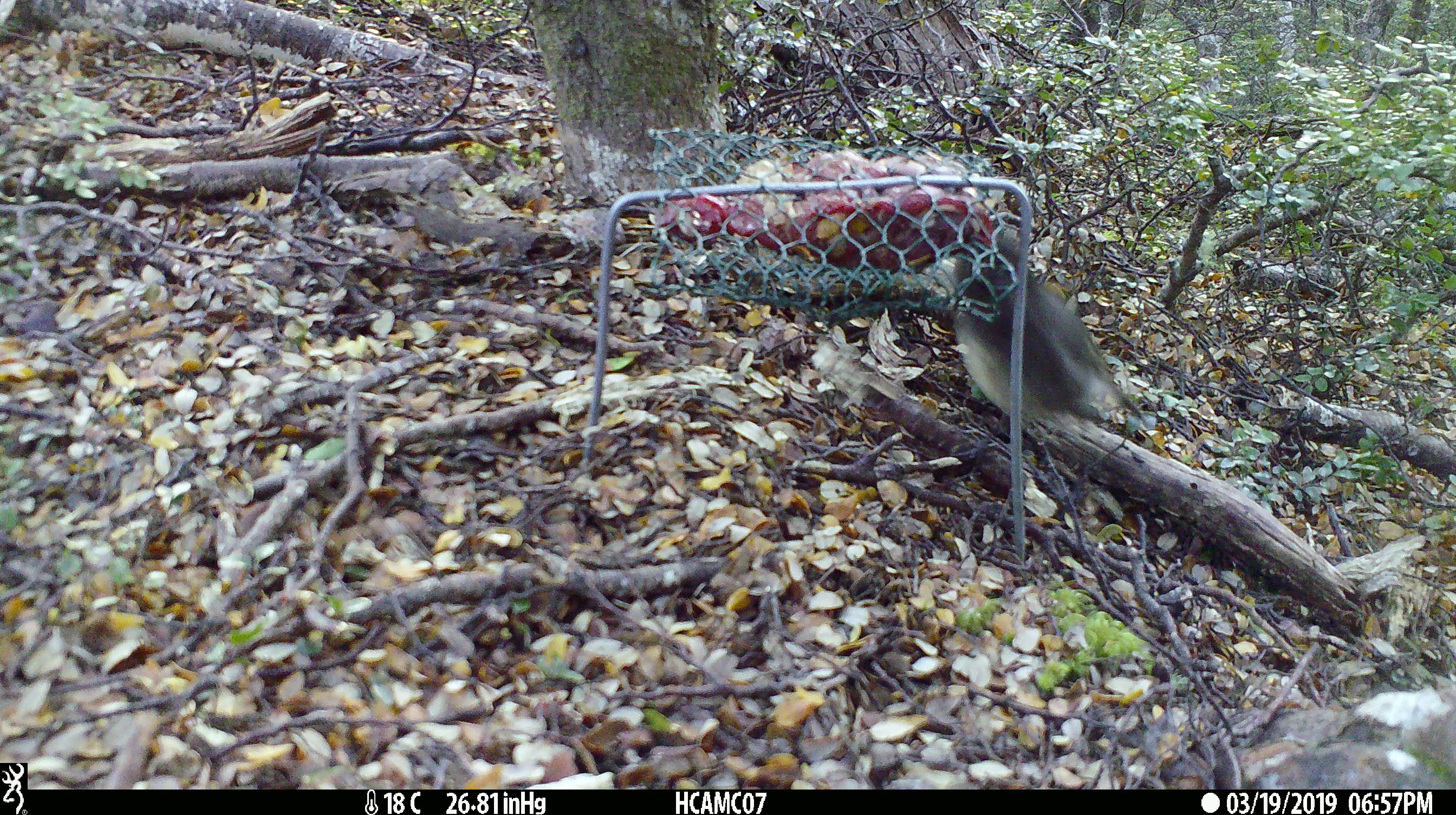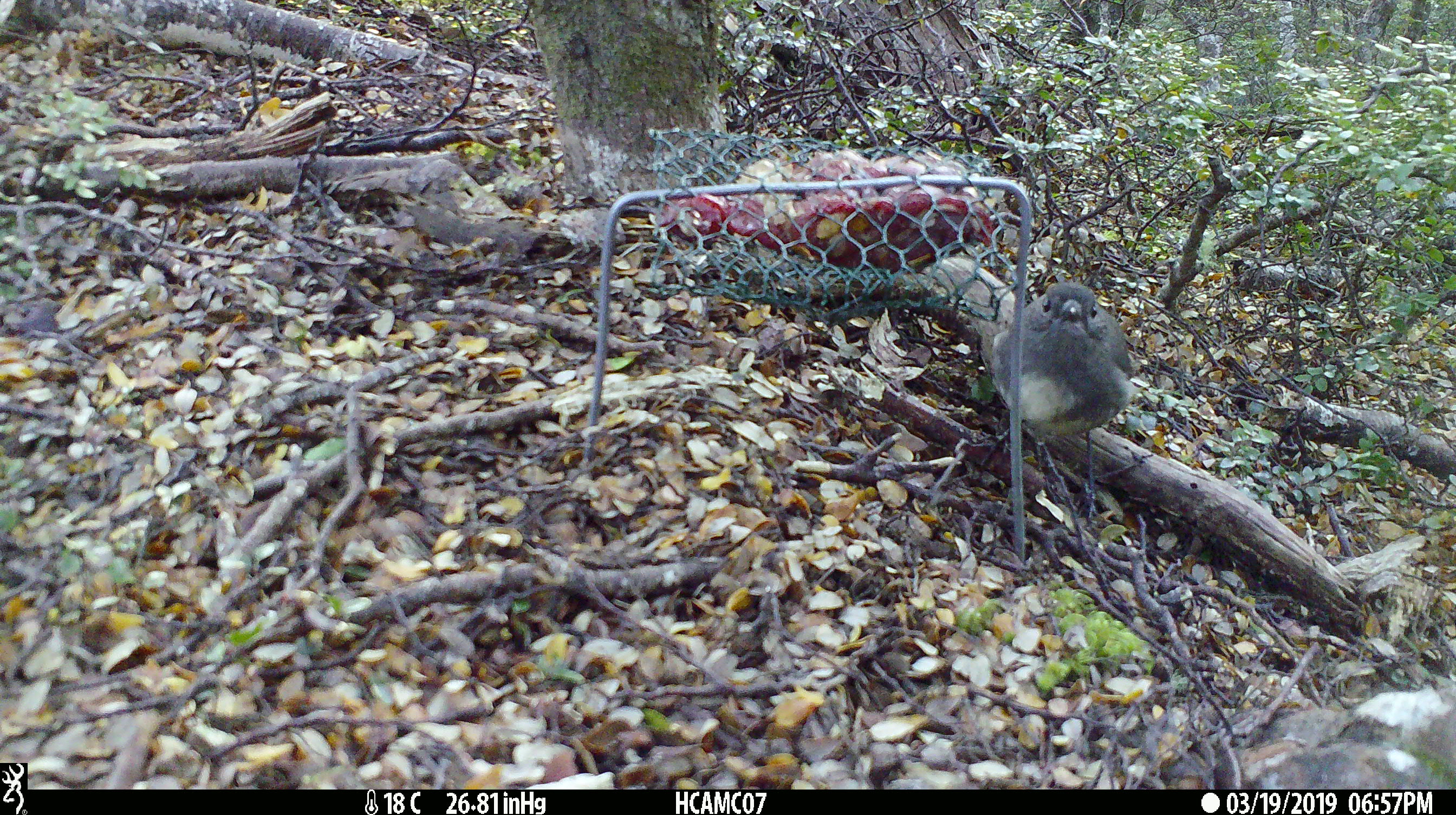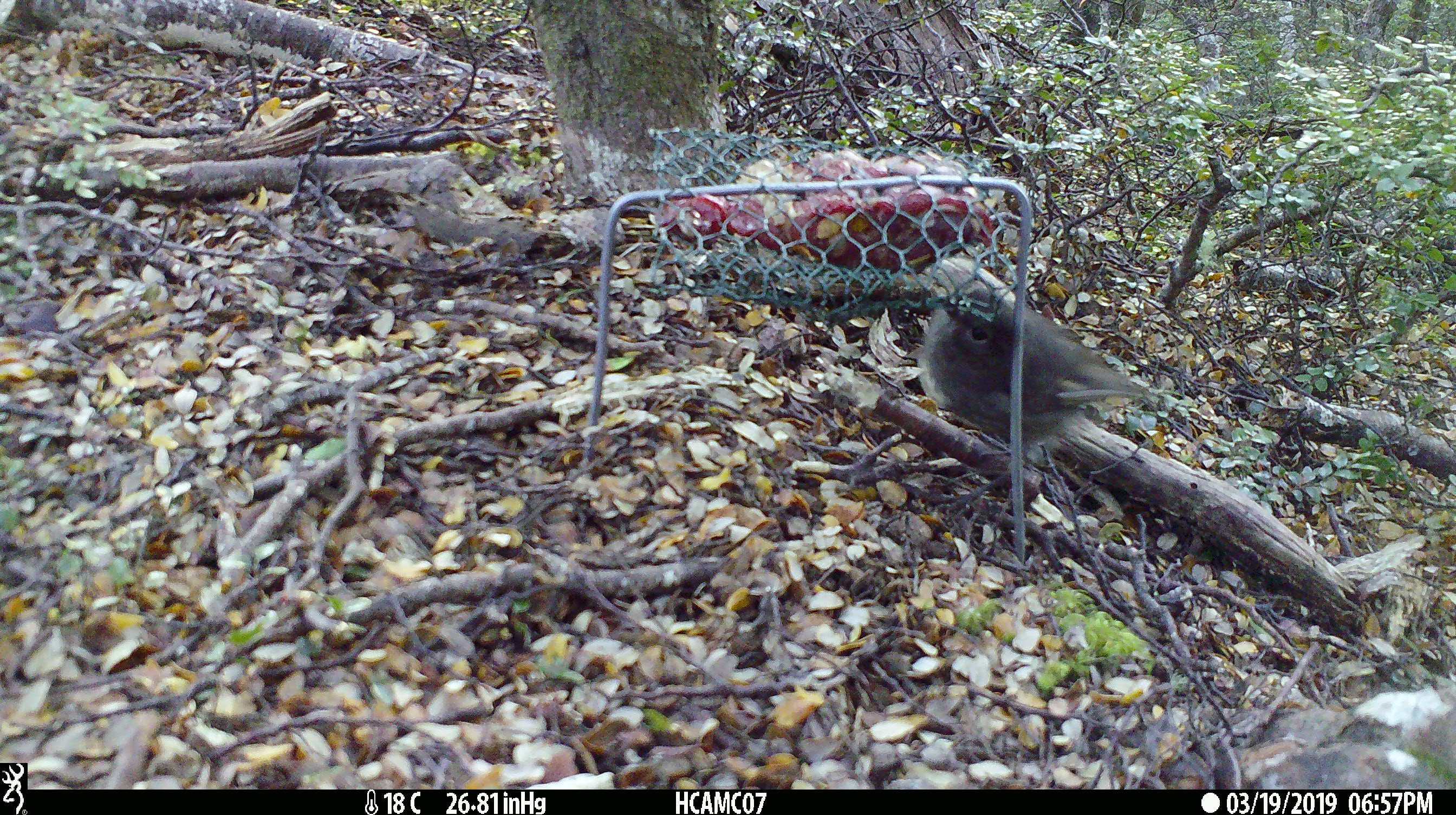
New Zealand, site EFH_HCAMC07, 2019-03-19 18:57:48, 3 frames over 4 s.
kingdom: Animalia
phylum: Chordata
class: Aves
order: Passeriformes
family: Petroicidae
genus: Petroica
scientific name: Petroica australis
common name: new zealand robin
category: robin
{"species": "robin (new zealand robin) (Petroica australis)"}